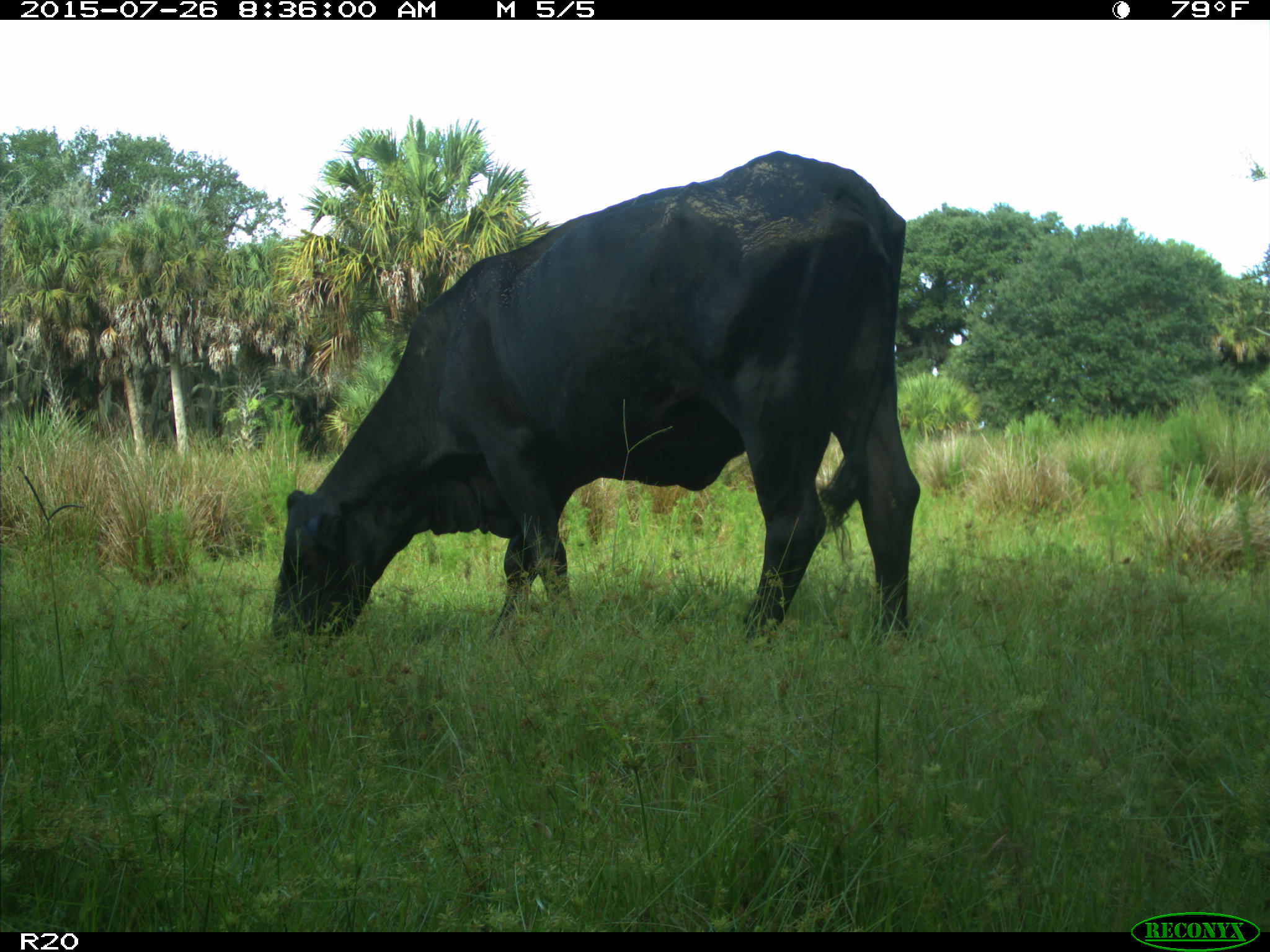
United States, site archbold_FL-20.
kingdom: Animalia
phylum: Chordata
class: Mammalia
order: Artiodactyla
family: Bovidae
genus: Bos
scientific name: Bos taurus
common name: domestic cow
Bos taurus (domestic cow).